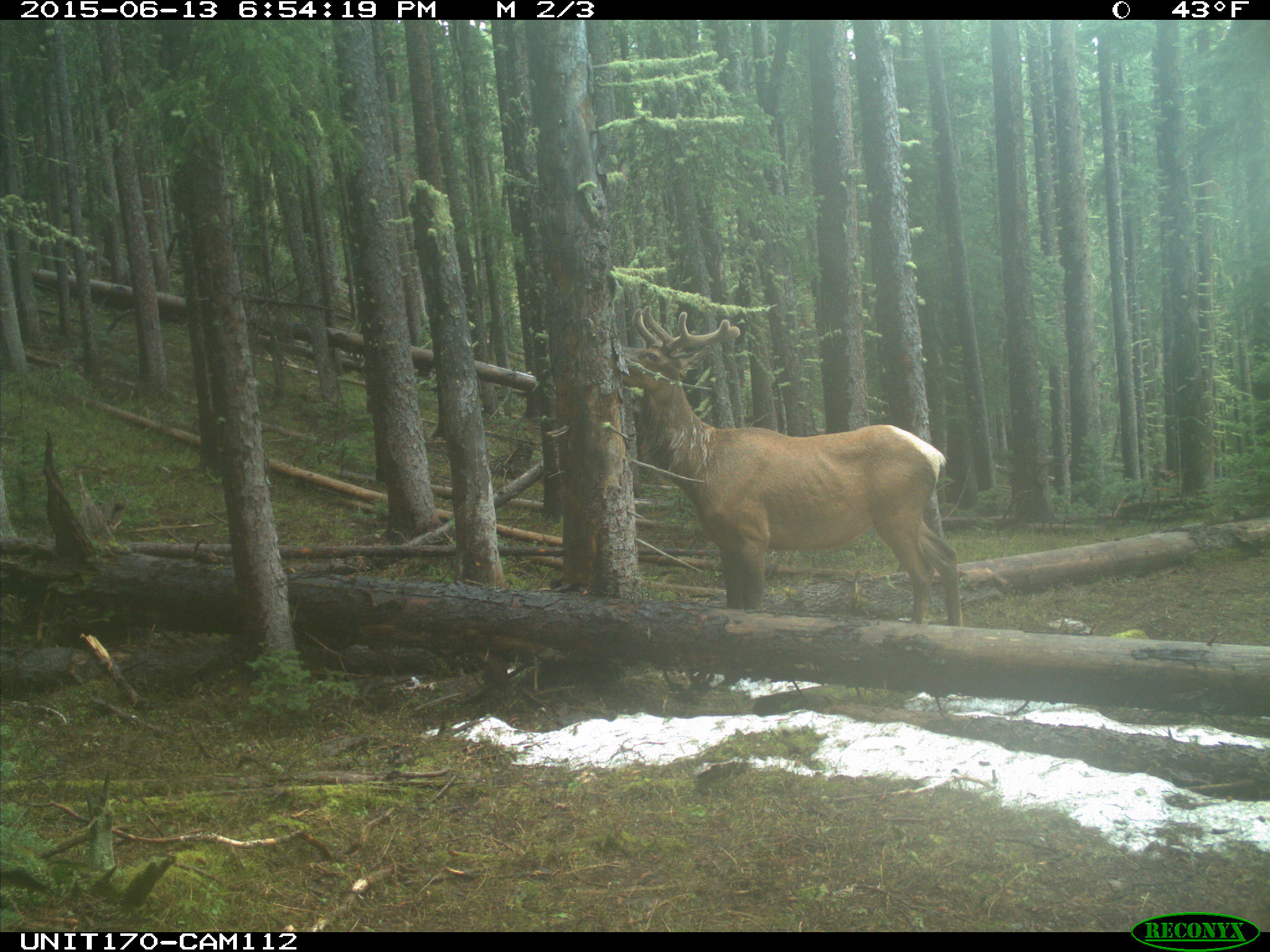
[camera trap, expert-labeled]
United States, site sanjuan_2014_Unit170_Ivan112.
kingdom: Animalia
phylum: Chordata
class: Mammalia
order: Artiodactyla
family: Cervidae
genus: Cervus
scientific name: Cervus elaphus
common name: red deer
Cervus elaphus (red deer).